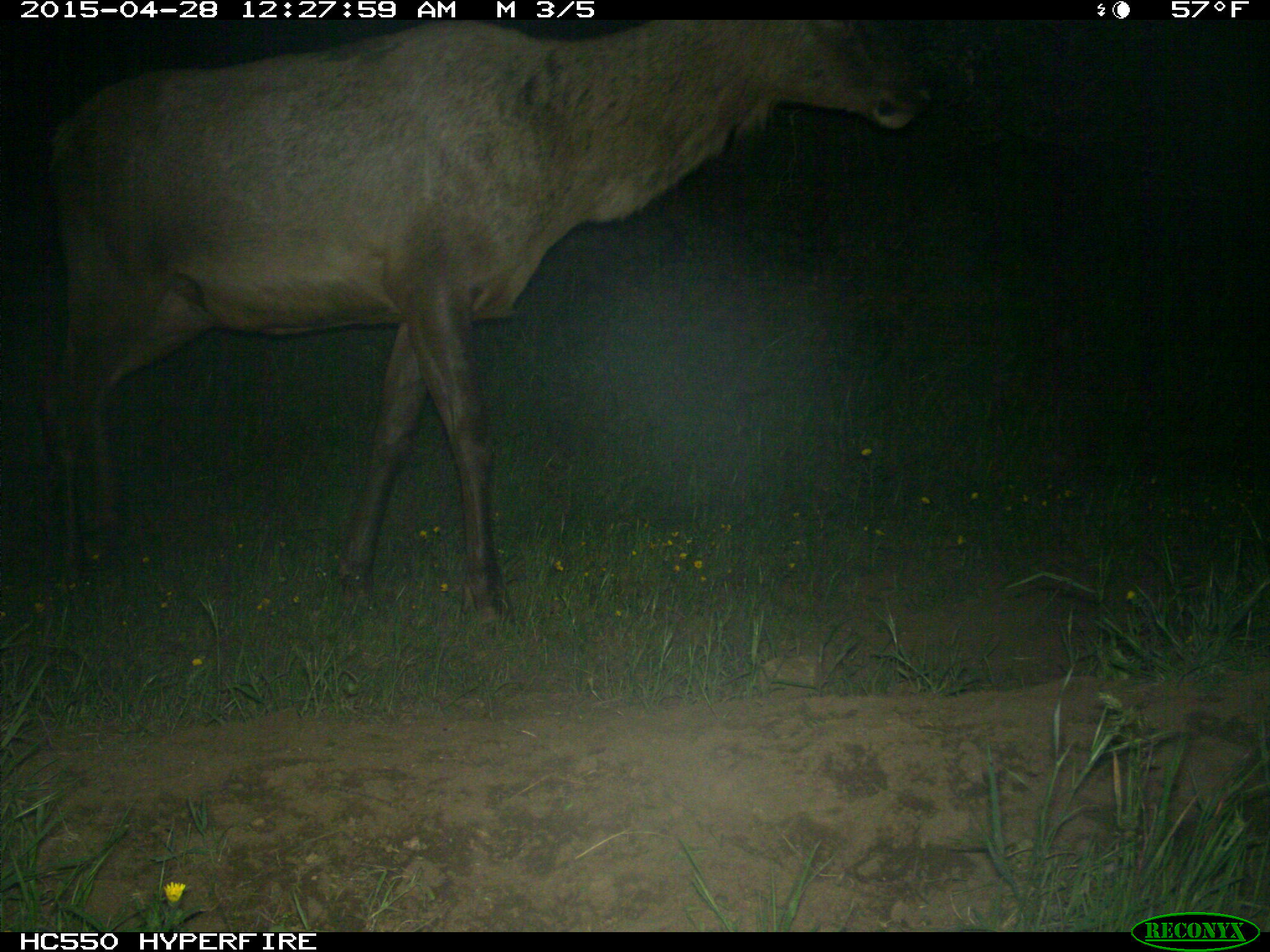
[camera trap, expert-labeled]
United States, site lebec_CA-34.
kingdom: Animalia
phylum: Chordata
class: Mammalia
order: Artiodactyla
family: Cervidae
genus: Cervus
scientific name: Cervus canadensis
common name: elk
Cervus canadensis (elk).